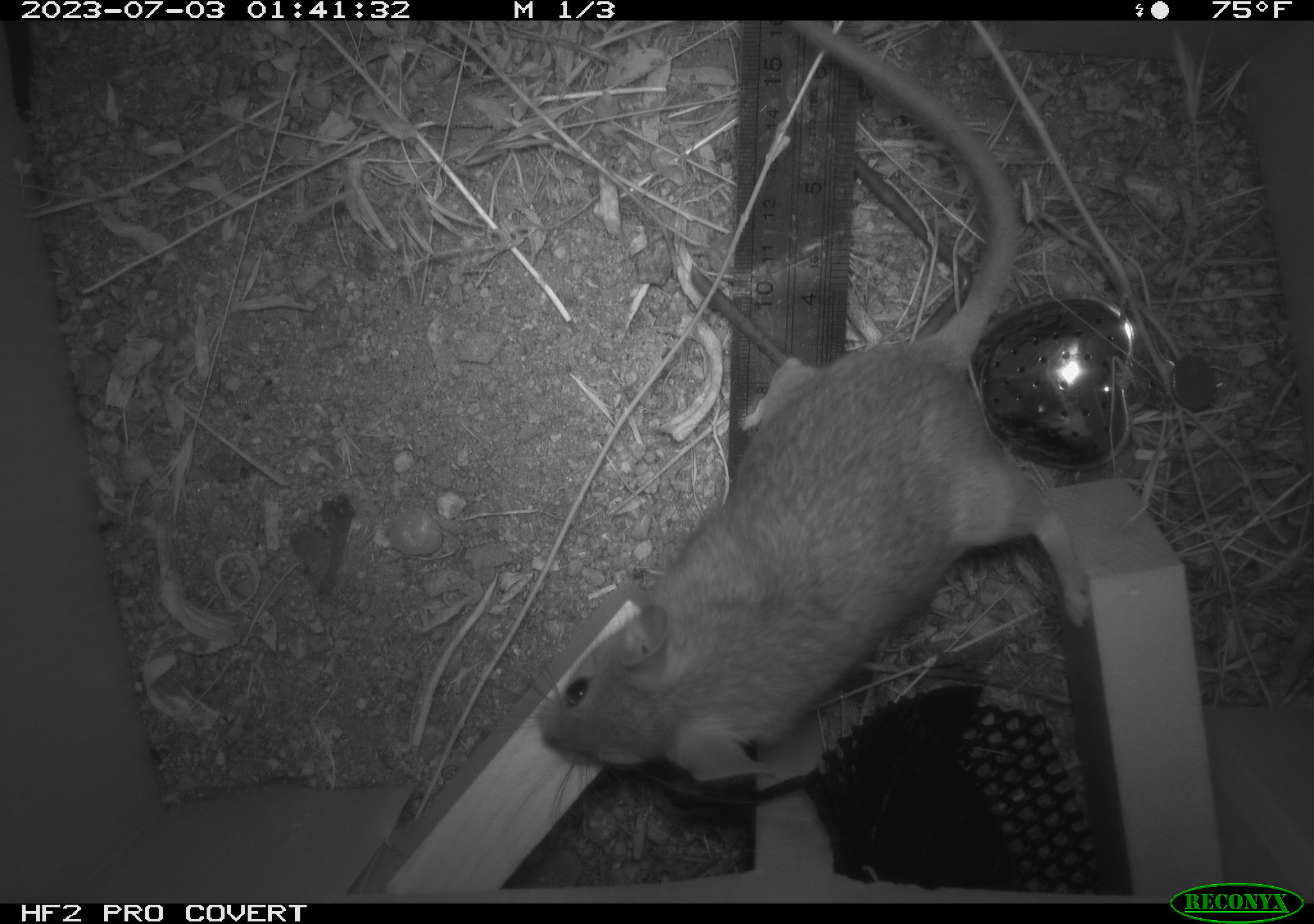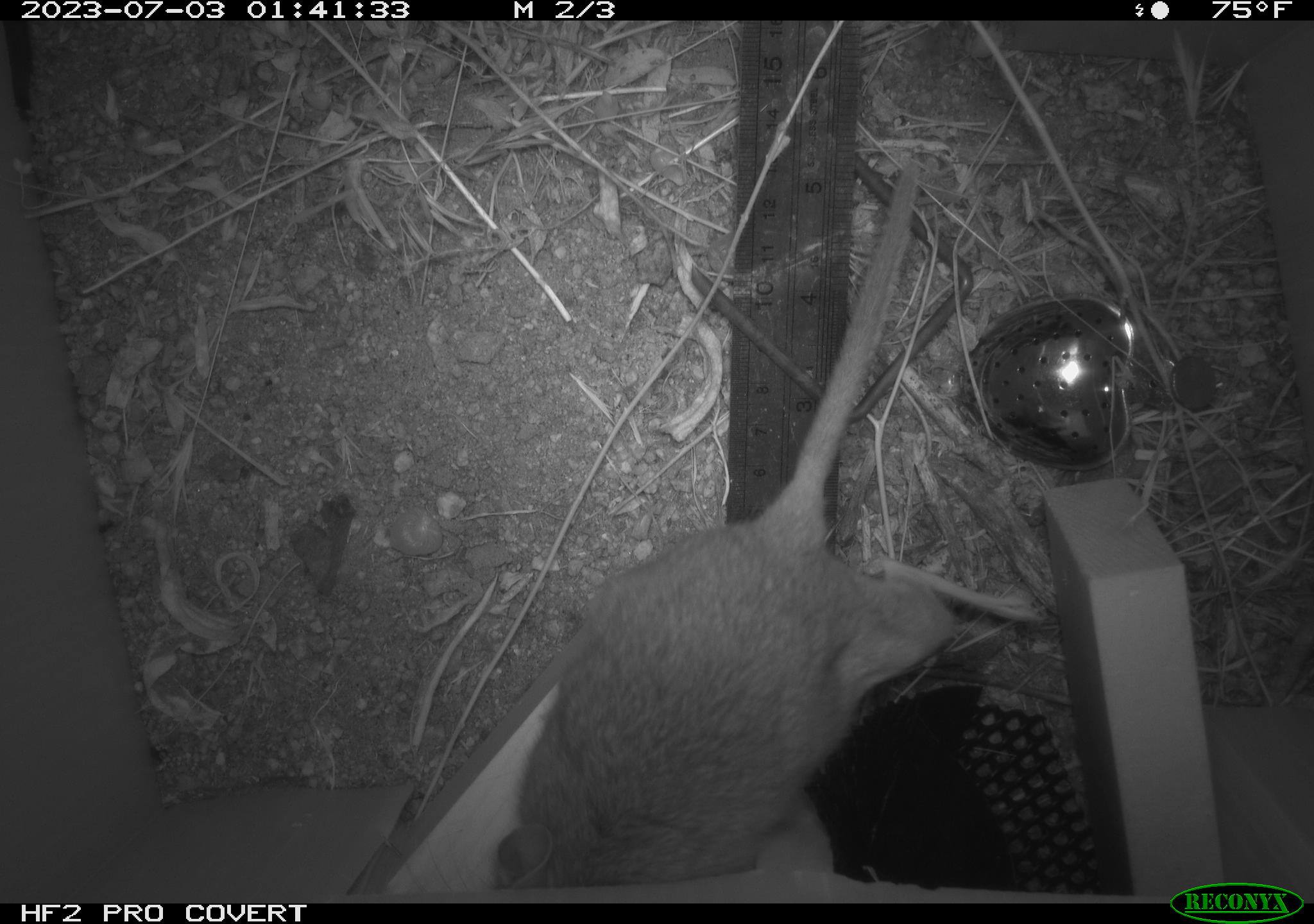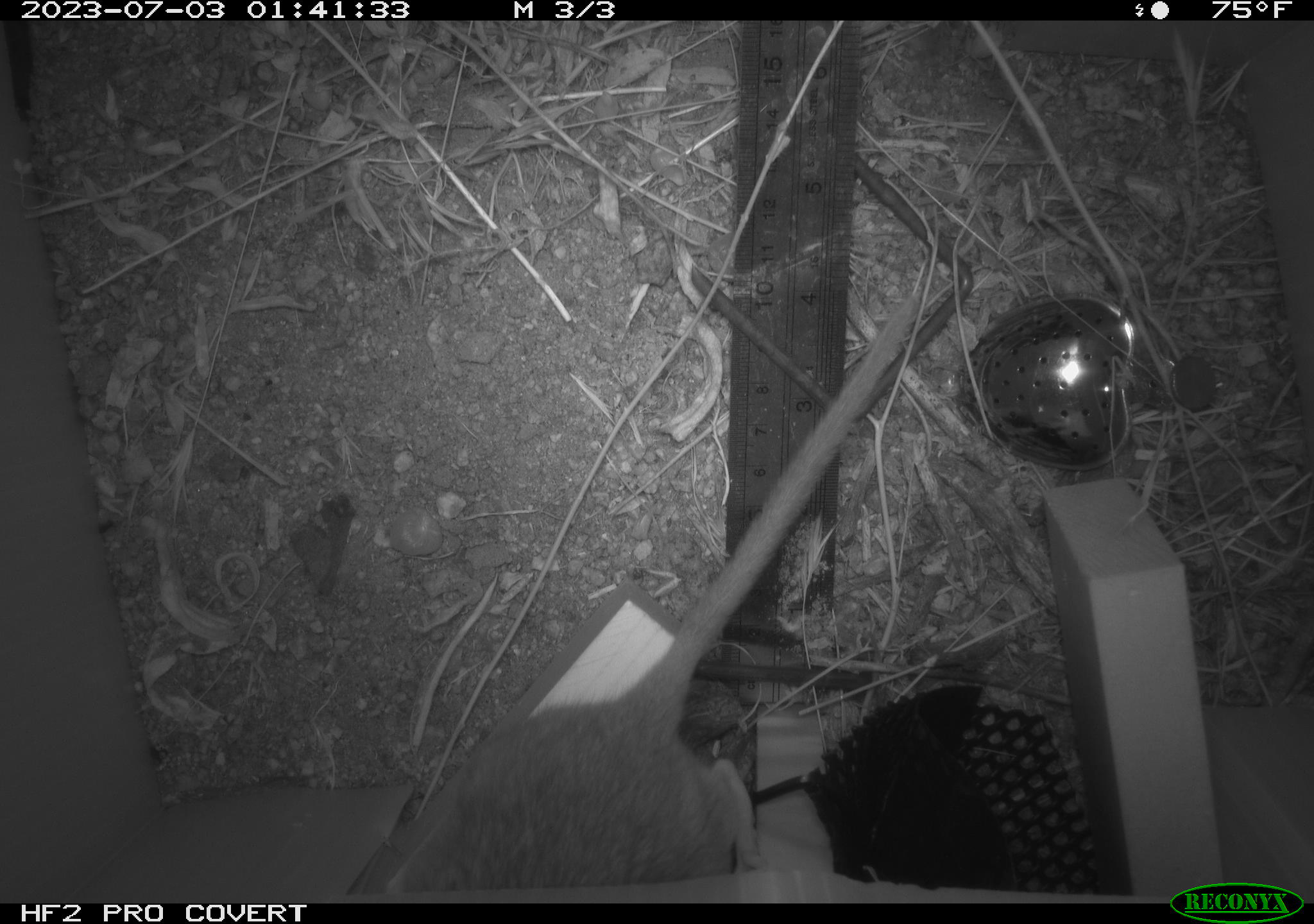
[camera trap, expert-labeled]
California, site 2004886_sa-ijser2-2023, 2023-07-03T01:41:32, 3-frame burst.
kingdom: Animalia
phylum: Chordata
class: Mammalia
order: Rodentia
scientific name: Rodentia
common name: mouse species